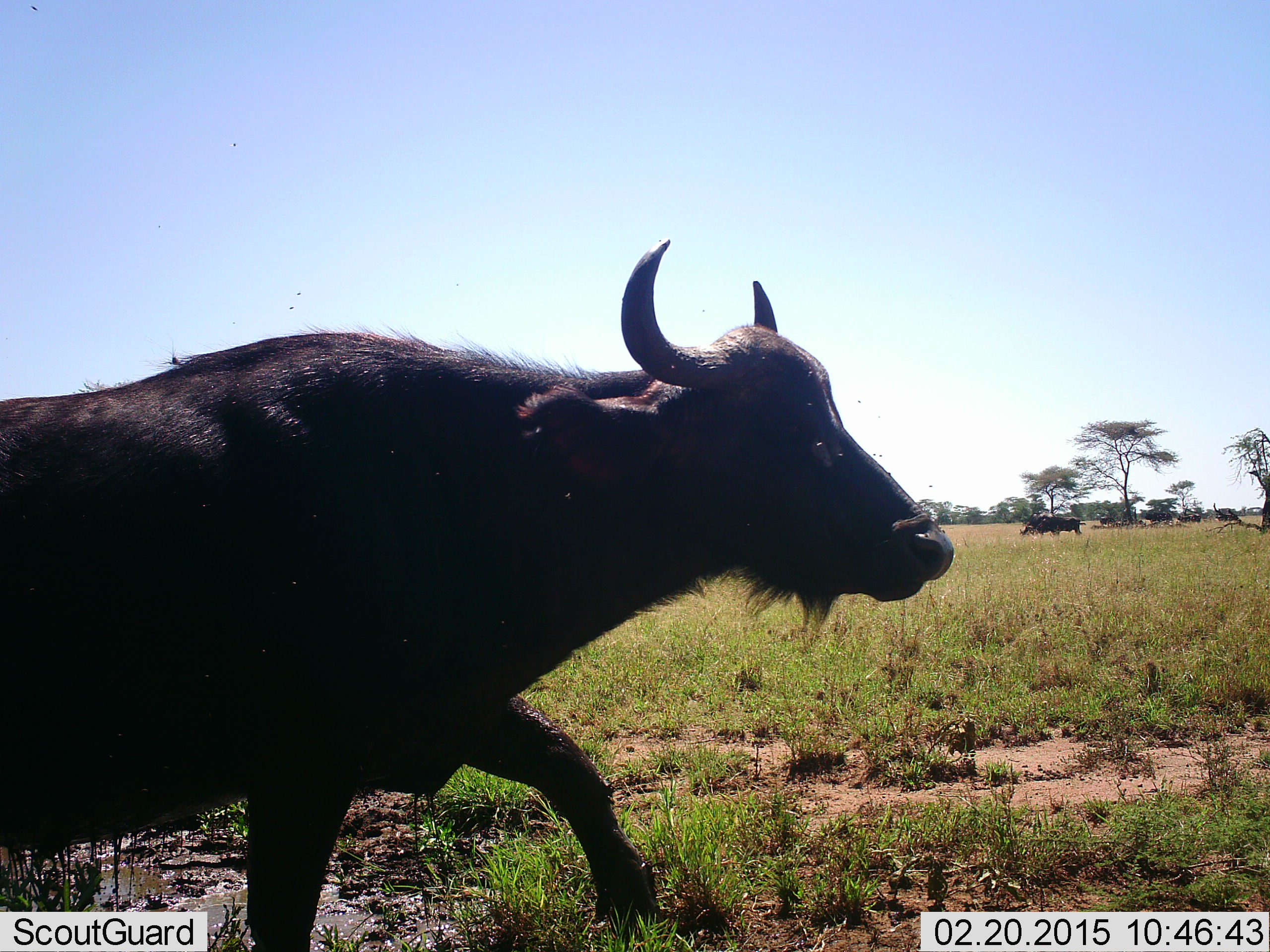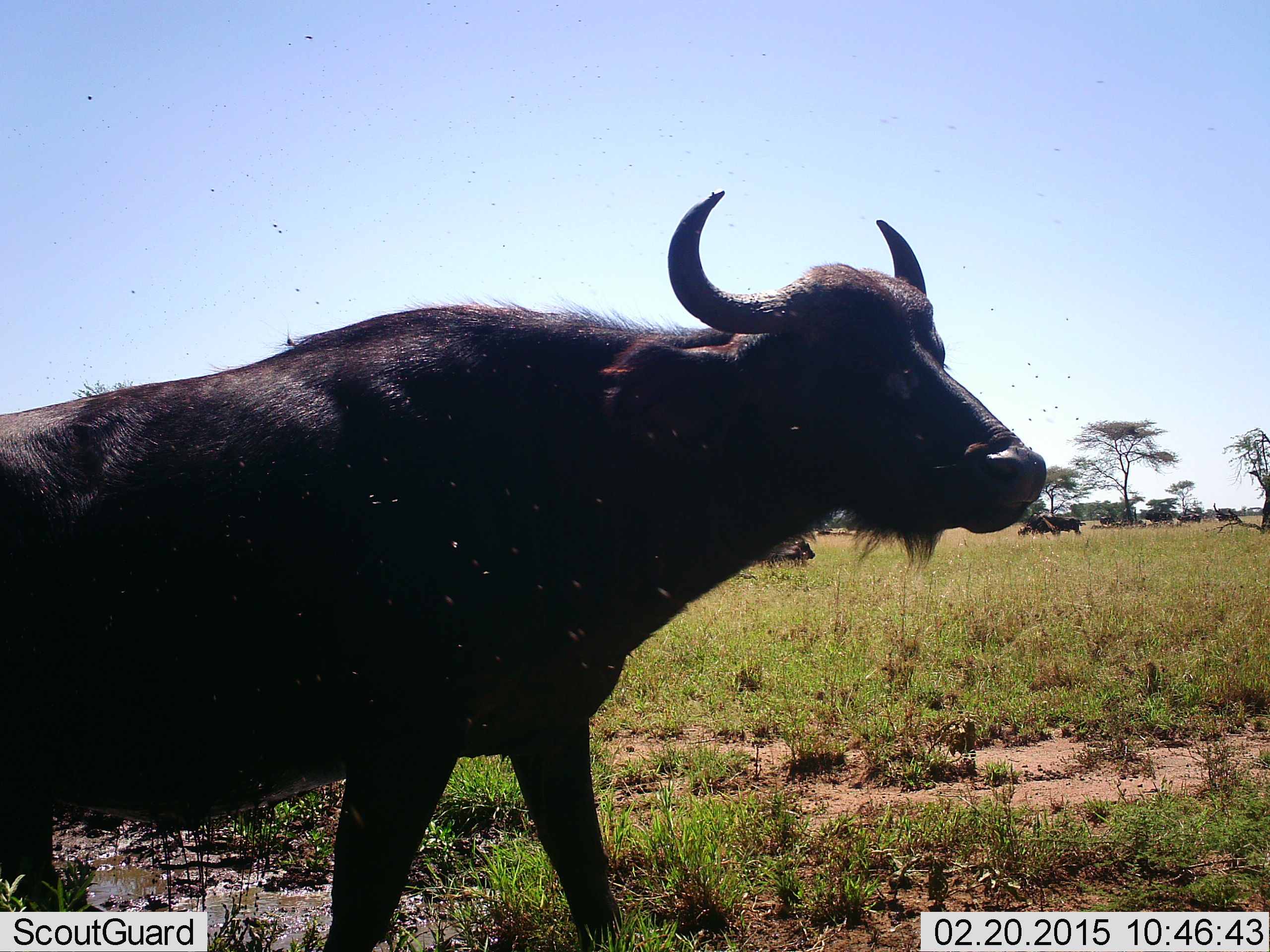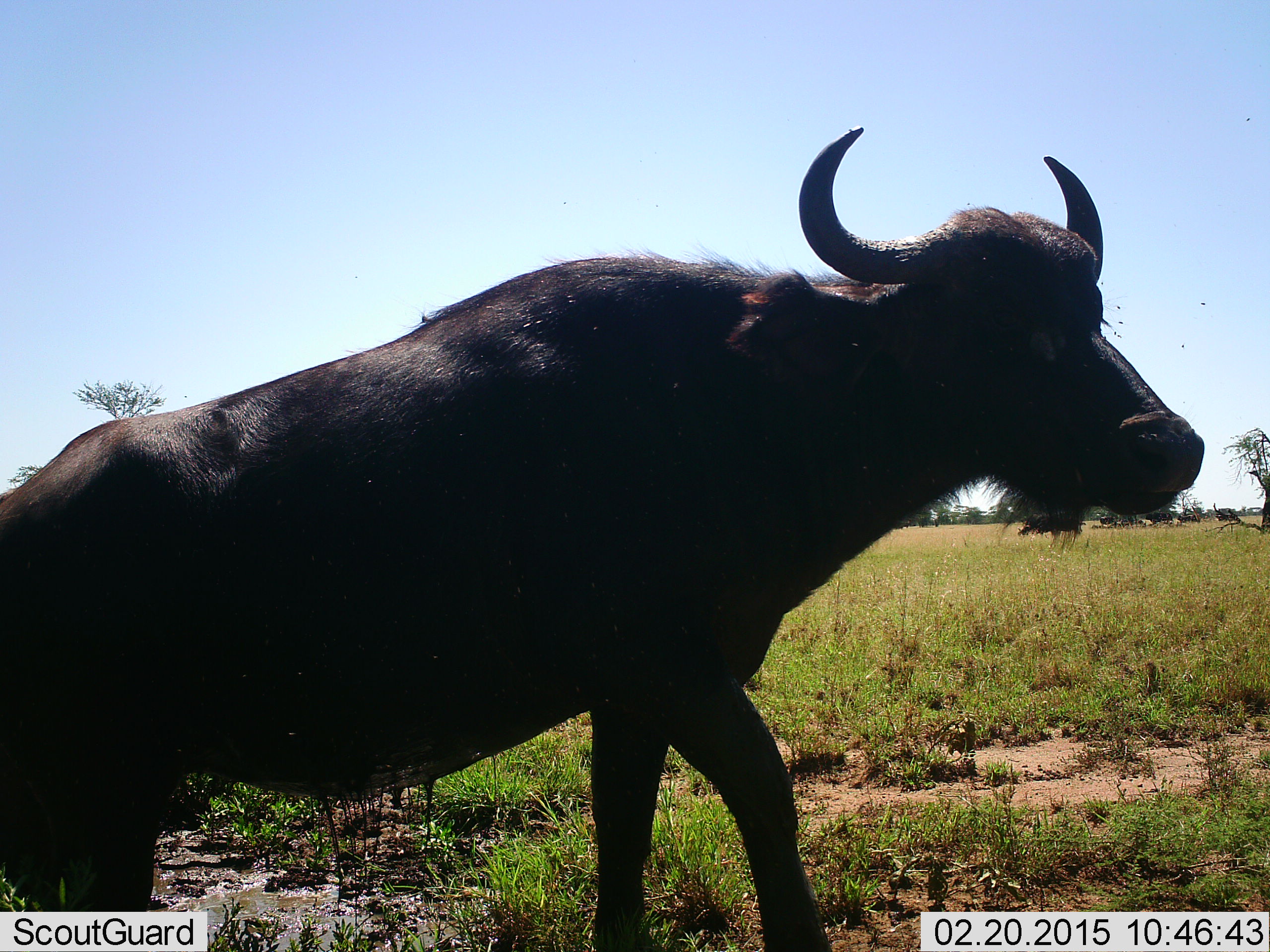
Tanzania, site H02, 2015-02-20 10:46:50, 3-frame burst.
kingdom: Animalia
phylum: Chordata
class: Mammalia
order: Artiodactyla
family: Bovidae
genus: Syncerus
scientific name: Syncerus caffer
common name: cape buffalo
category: buffalo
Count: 1.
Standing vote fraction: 50%.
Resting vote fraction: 10%.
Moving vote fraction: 50%.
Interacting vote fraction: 0%.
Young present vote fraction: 0%.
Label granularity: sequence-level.